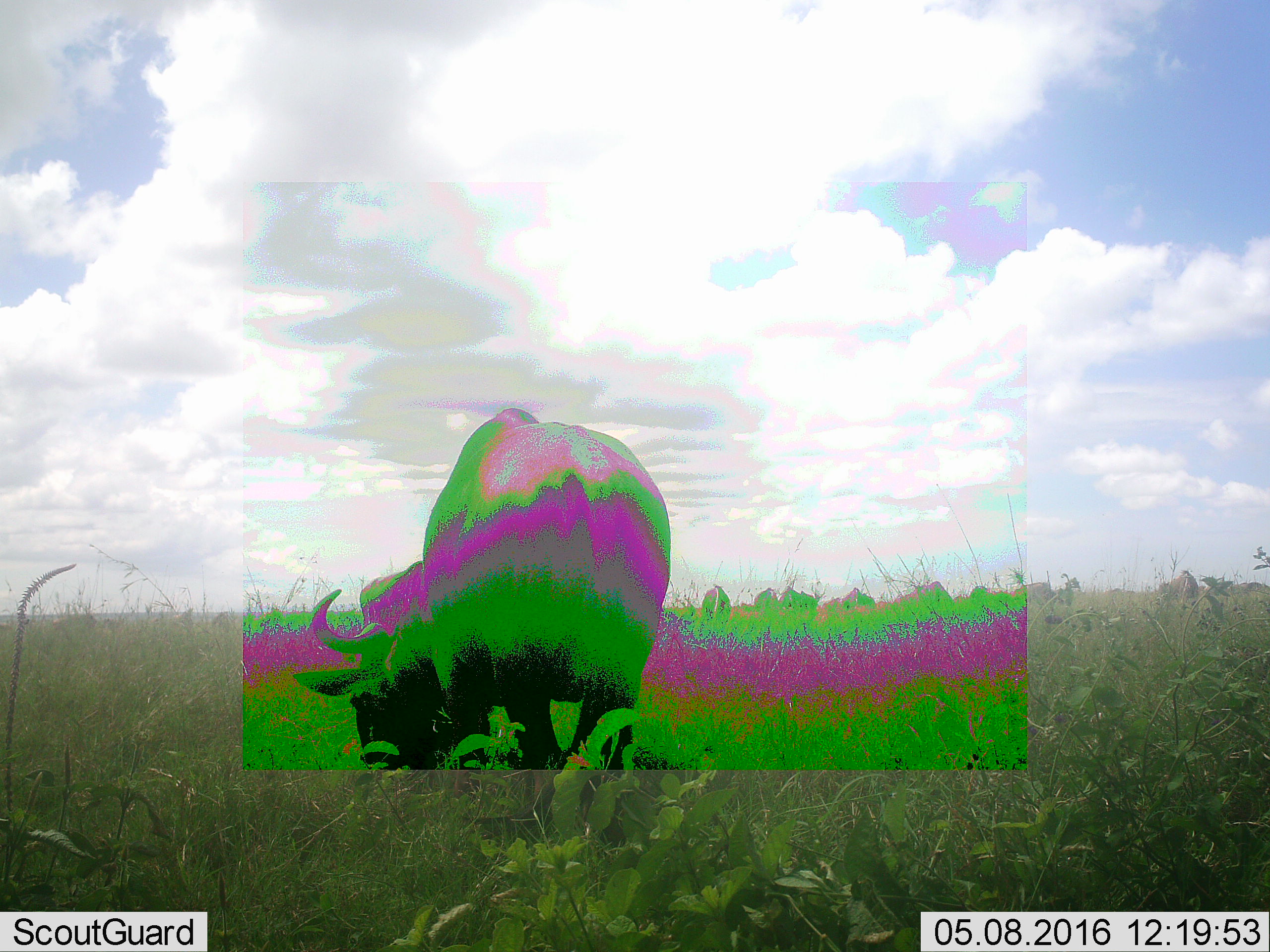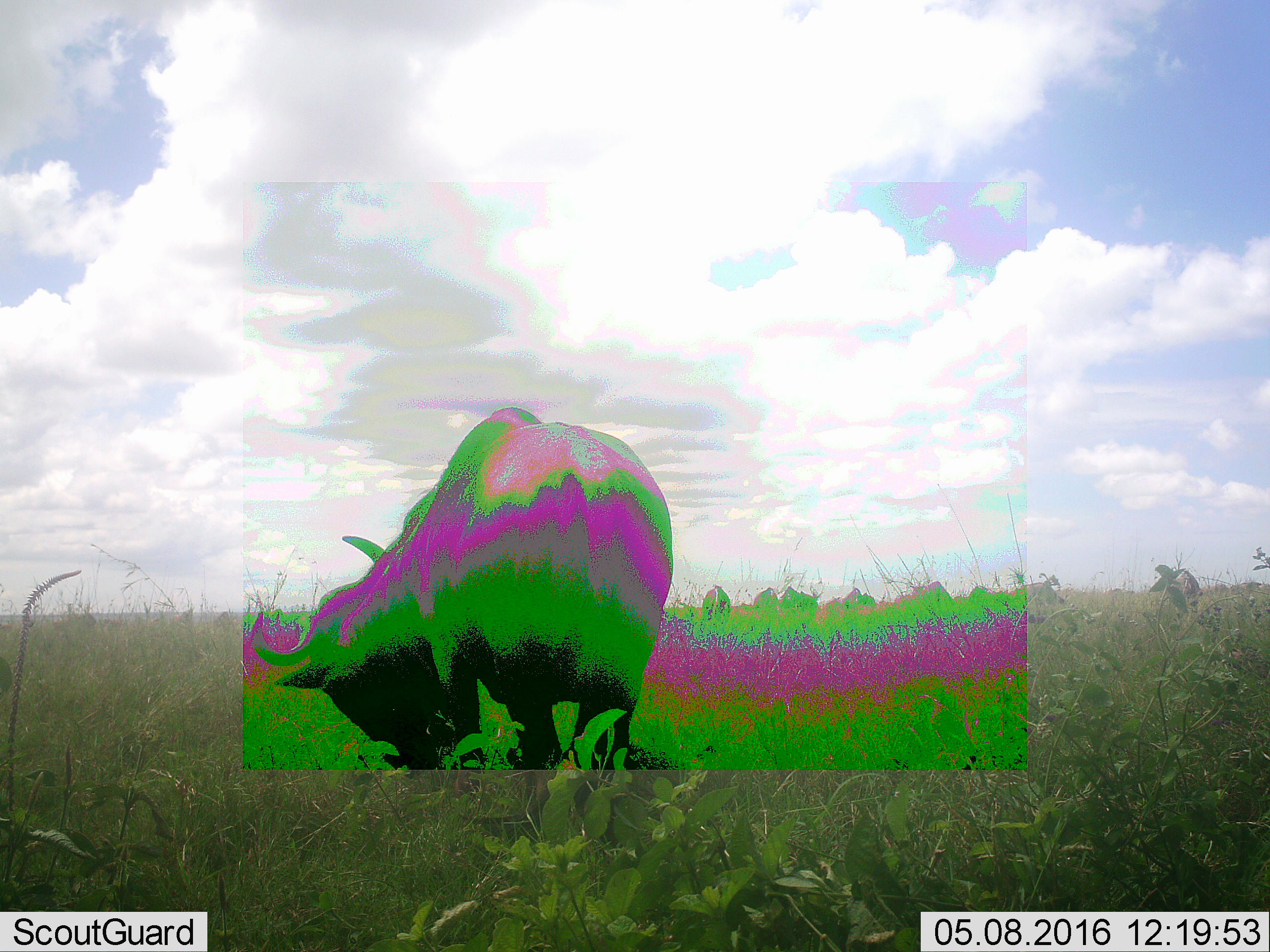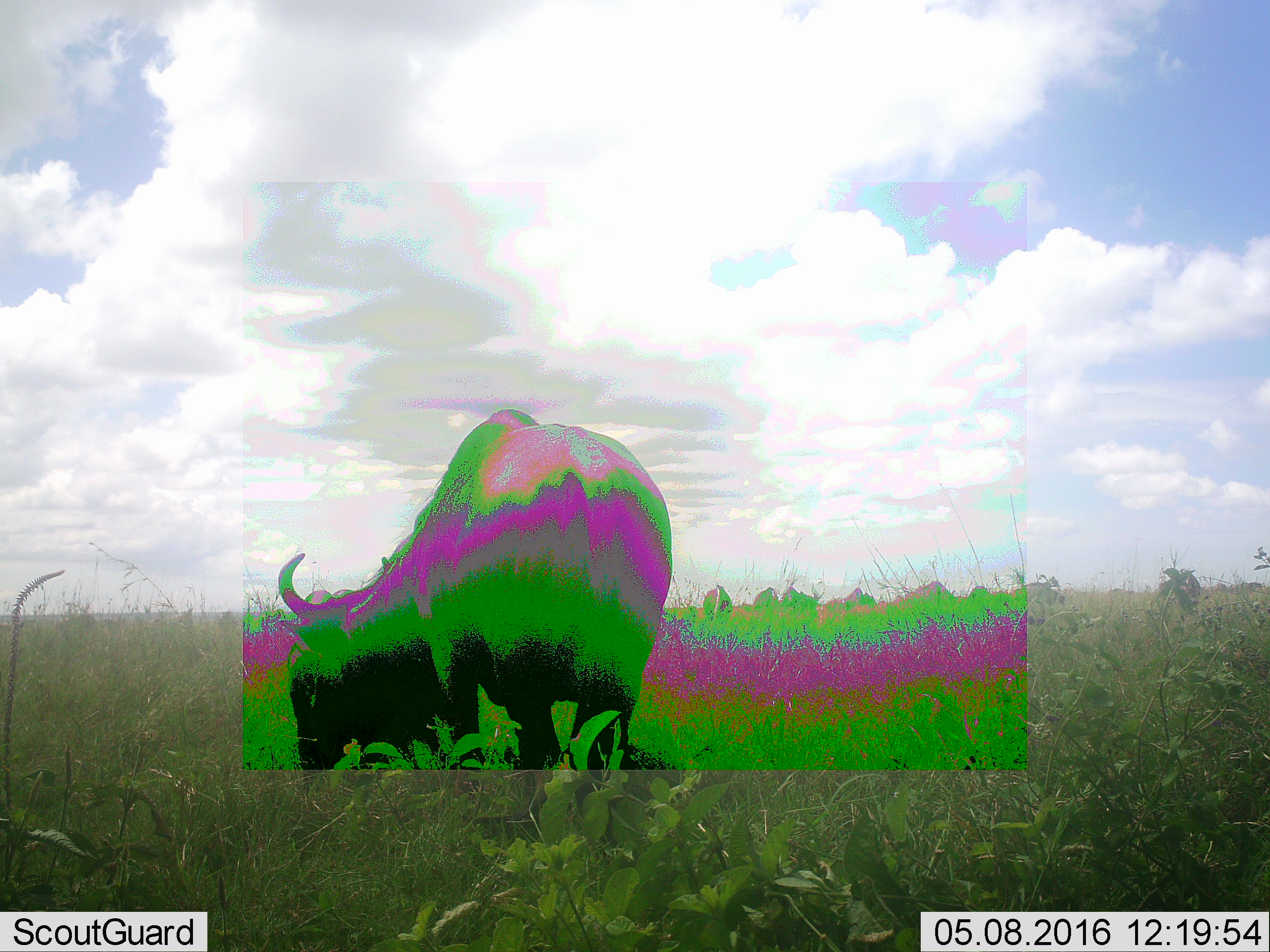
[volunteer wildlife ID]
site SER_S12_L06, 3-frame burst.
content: unidentified animal